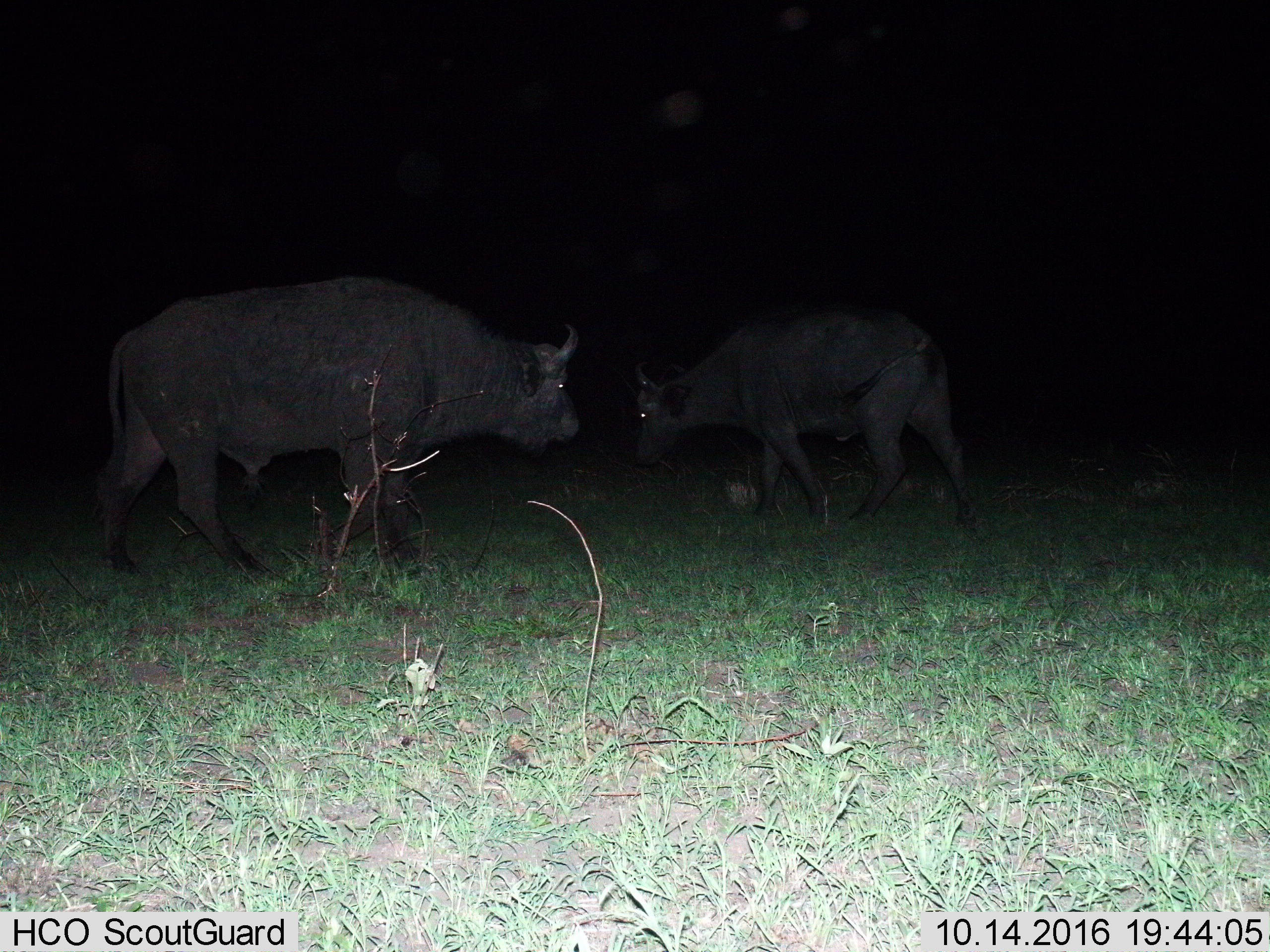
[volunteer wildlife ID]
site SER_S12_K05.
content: unidentified animal